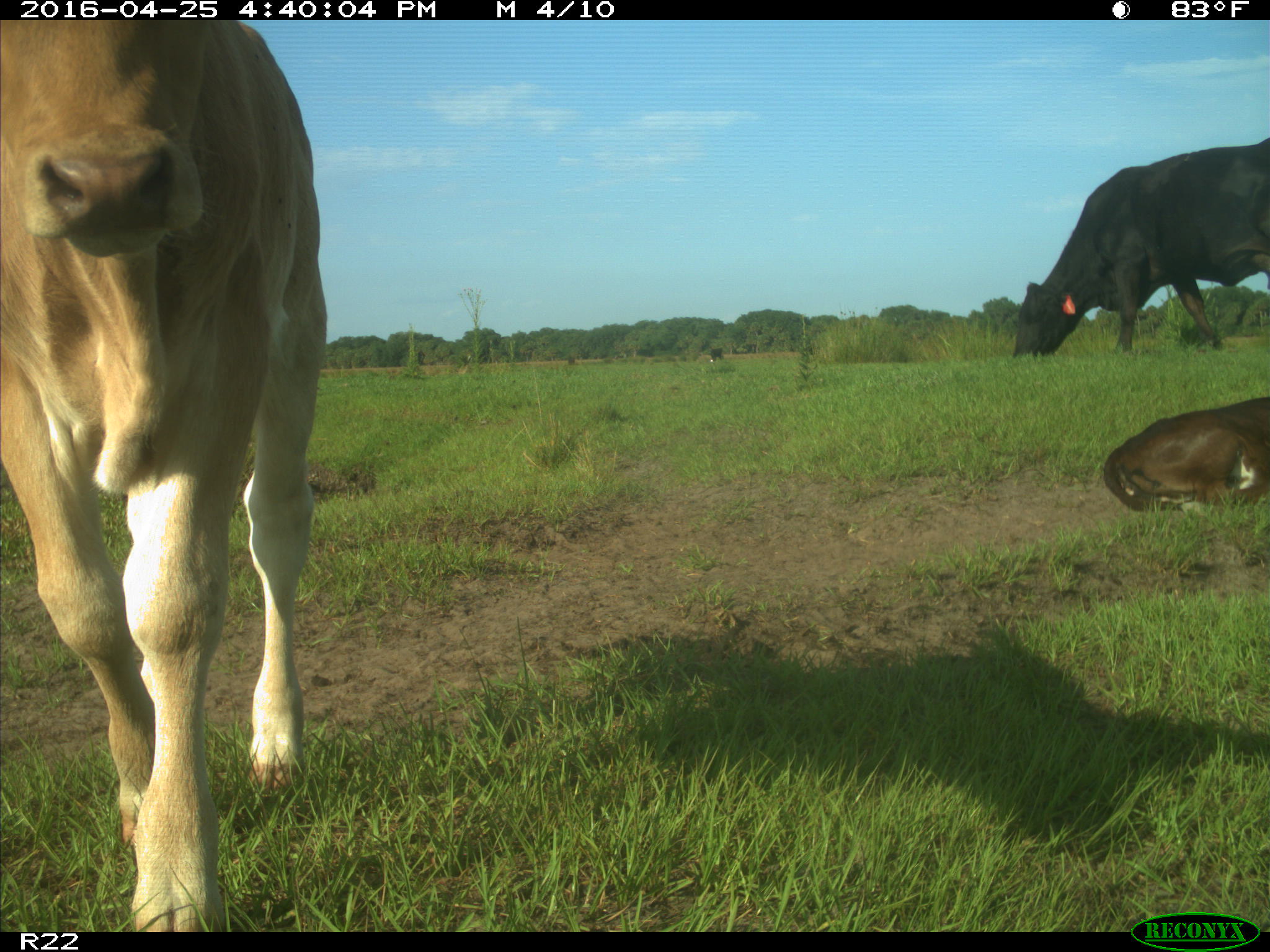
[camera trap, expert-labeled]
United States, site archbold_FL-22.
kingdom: Animalia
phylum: Chordata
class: Mammalia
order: Artiodactyla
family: Bovidae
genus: Bos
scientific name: Bos taurus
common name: domestic cow